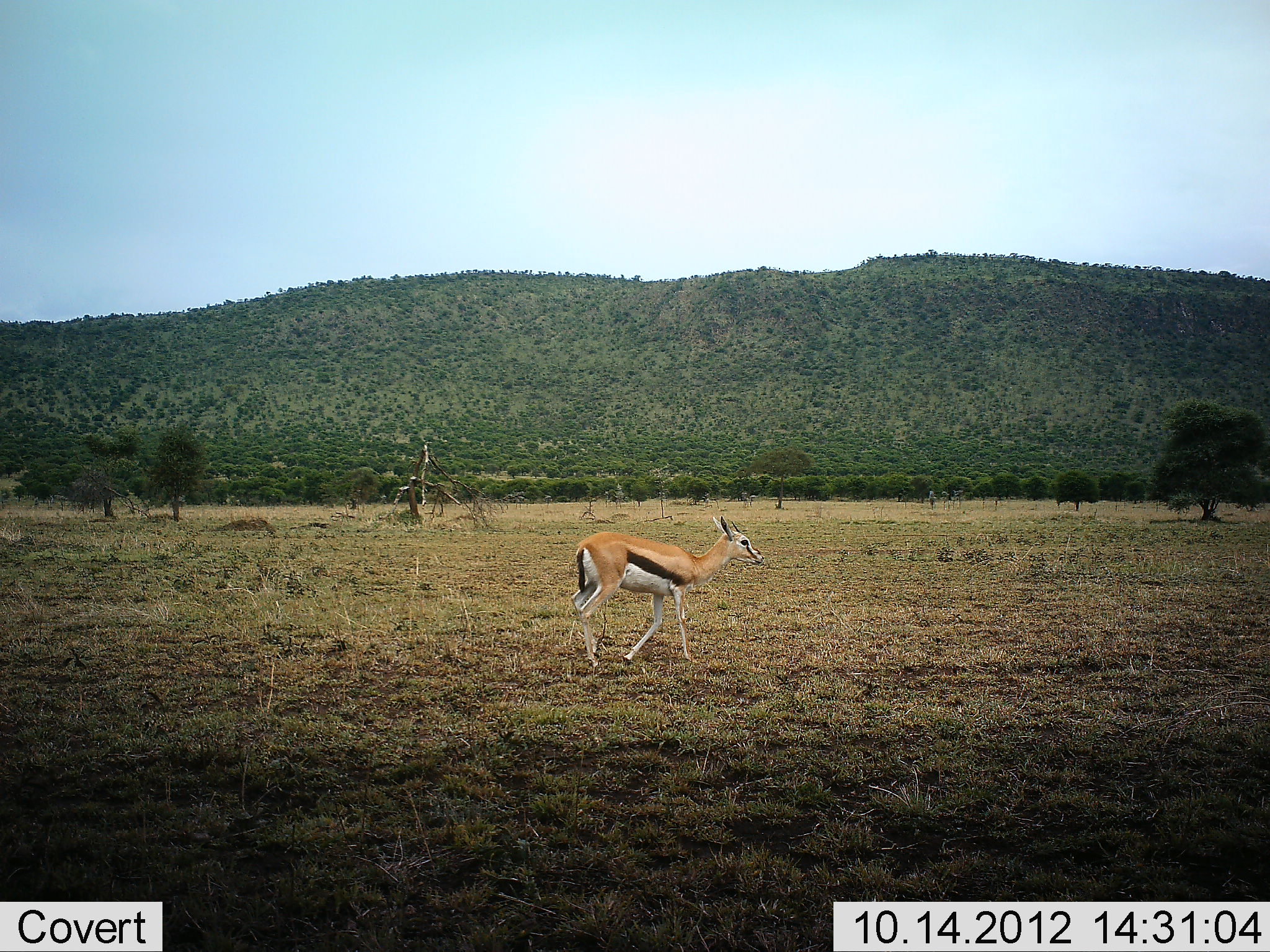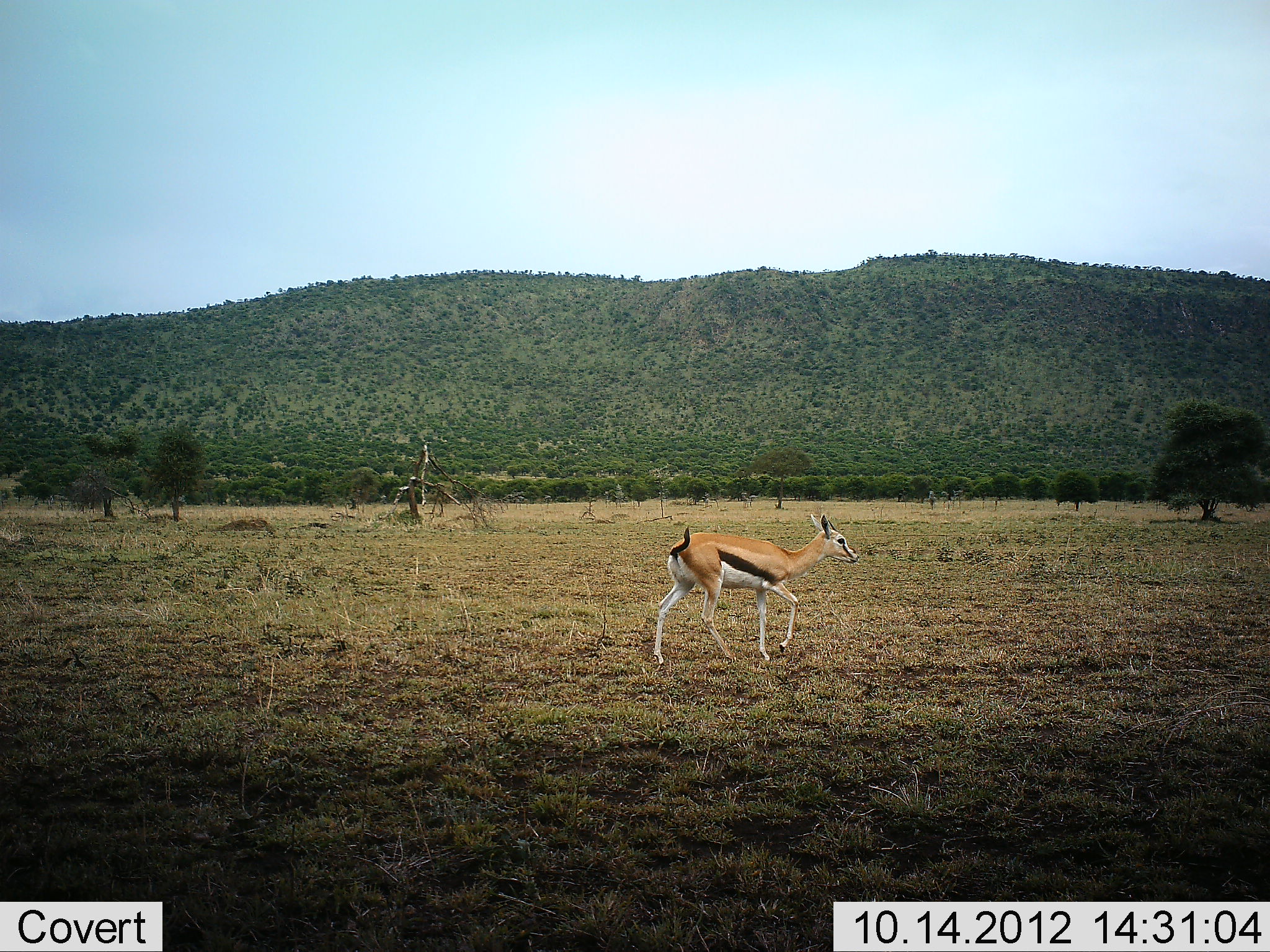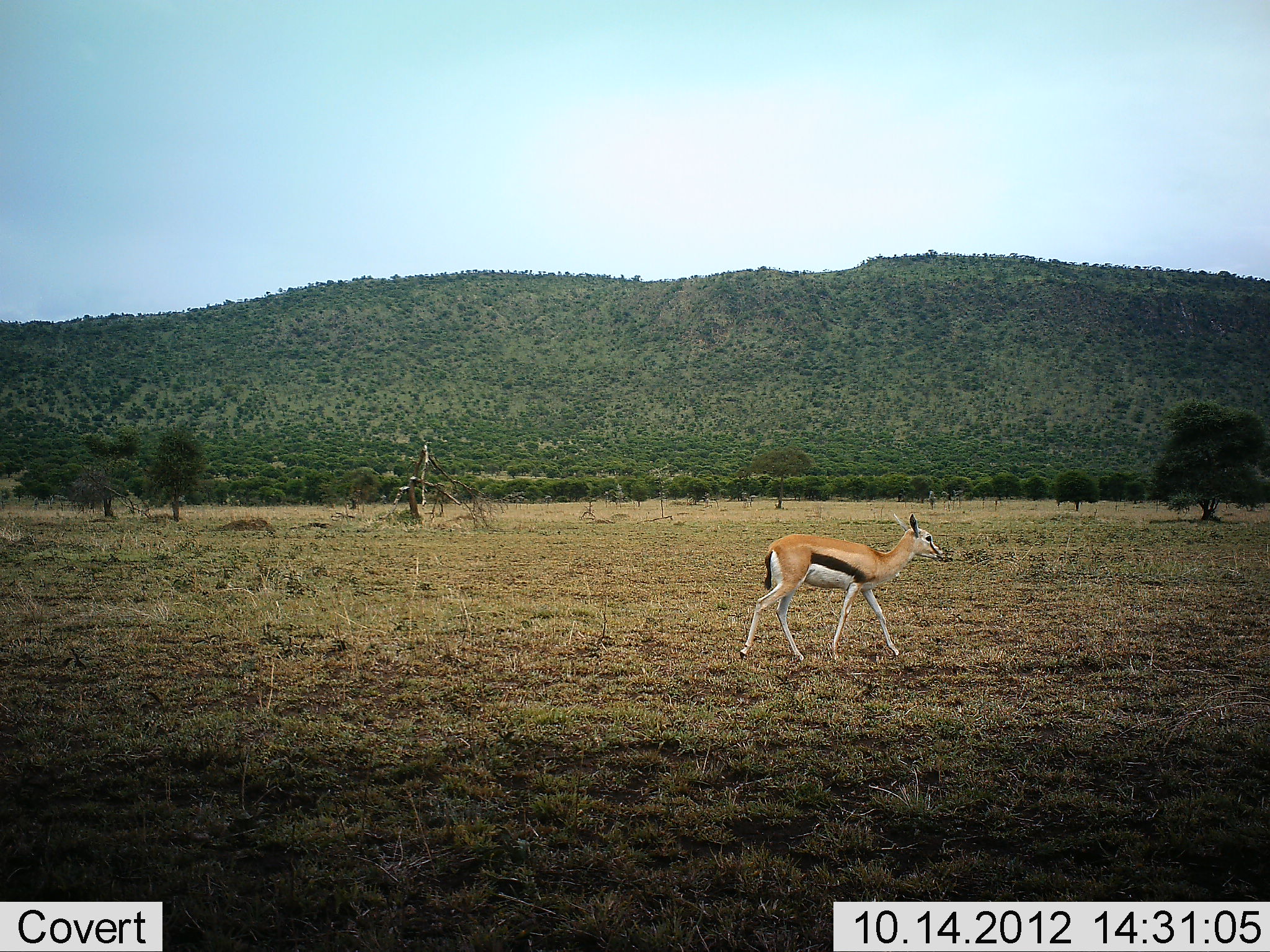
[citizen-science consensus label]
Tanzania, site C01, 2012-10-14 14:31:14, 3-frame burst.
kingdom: Animalia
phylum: Chordata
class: Mammalia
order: Artiodactyla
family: Bovidae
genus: Eudorcas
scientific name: Eudorcas thomsonii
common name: thomson's gazelle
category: gazellethomsons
Gazellethomsons (thomson's gazelle) (Eudorcas thomsonii), count 1. Behavior (volunteer vote fractions): standing 10%, resting 0%, moving 90%, interacting 0%. Young present (vote fraction): 10%. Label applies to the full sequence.